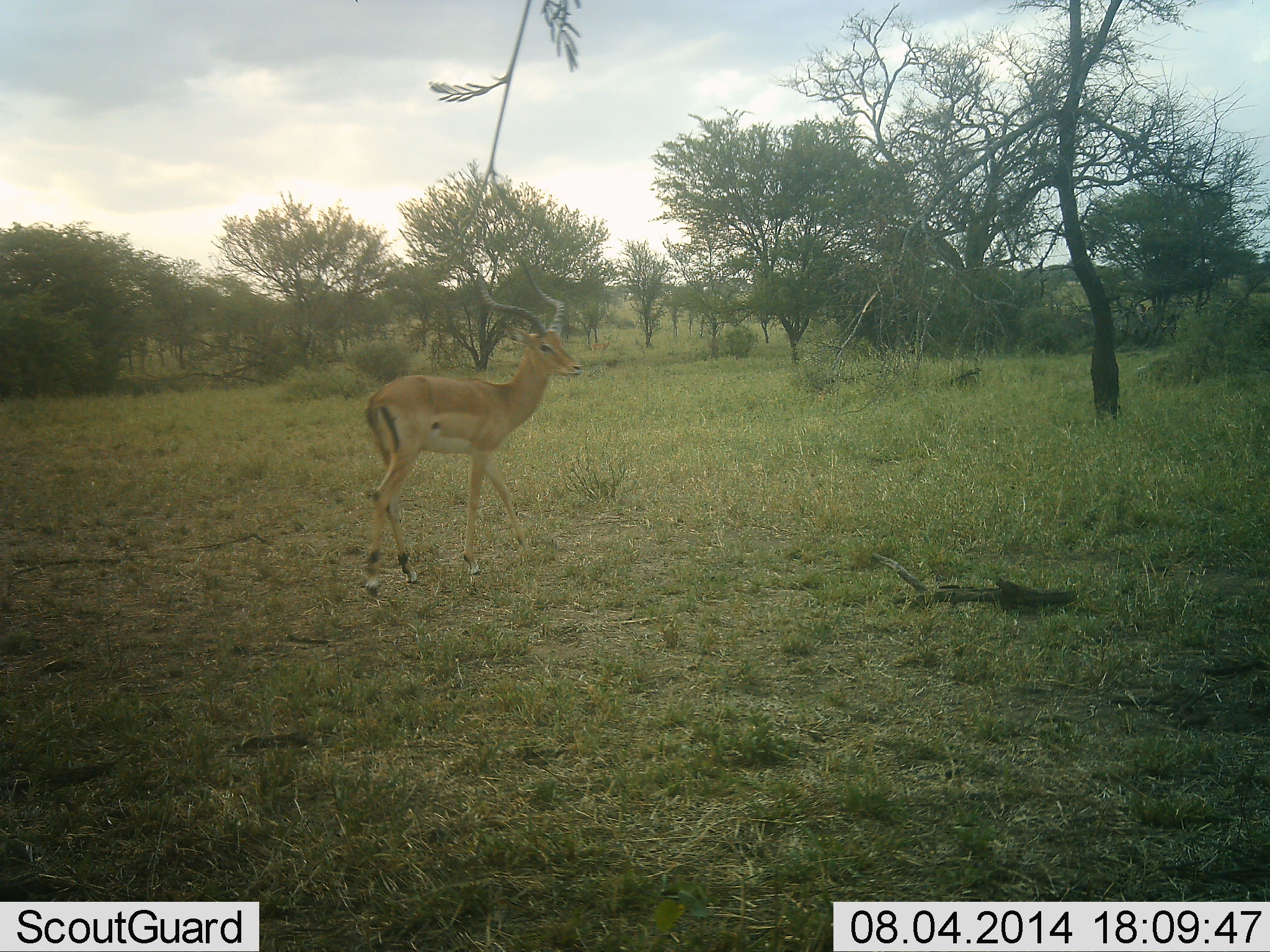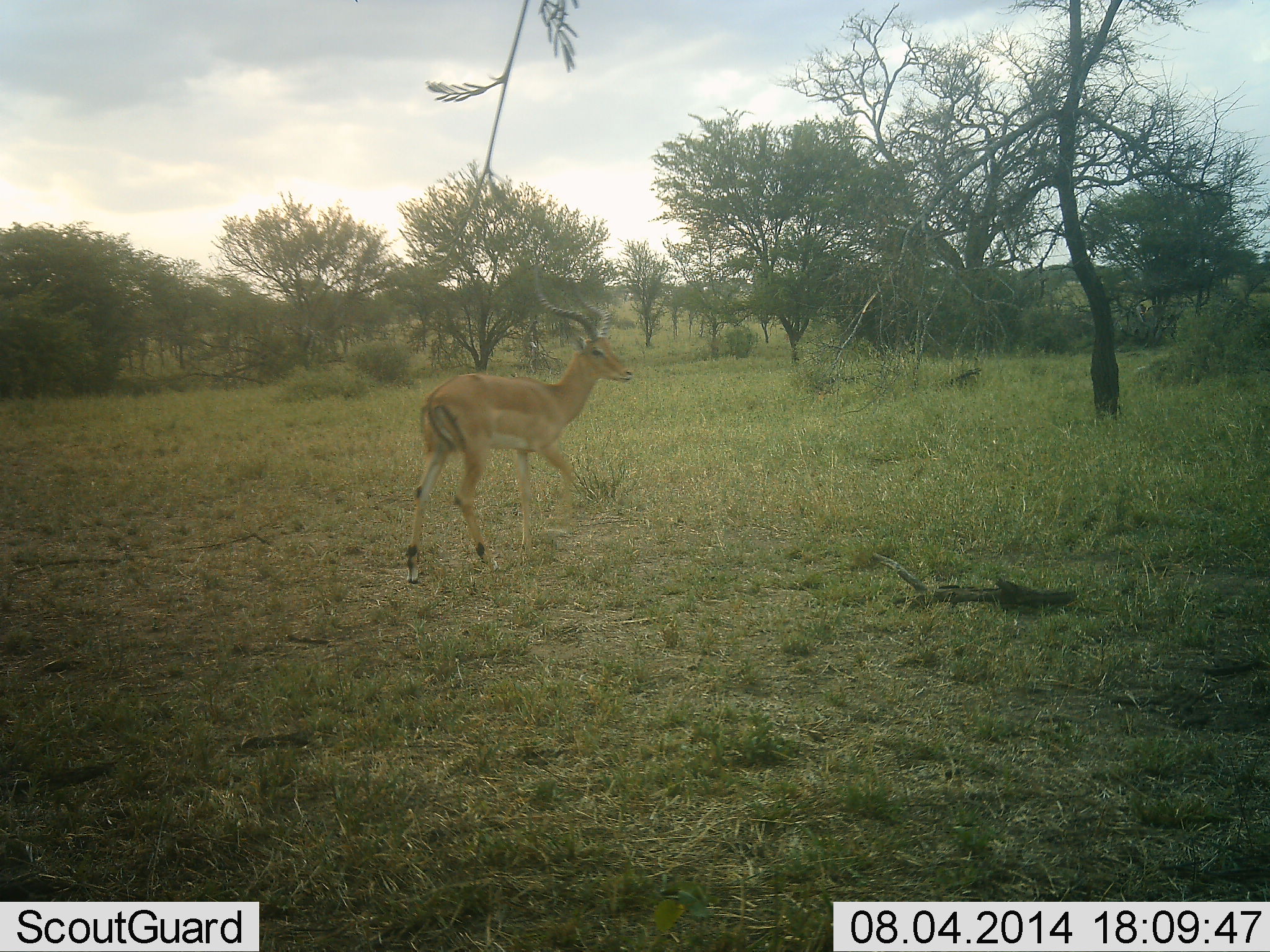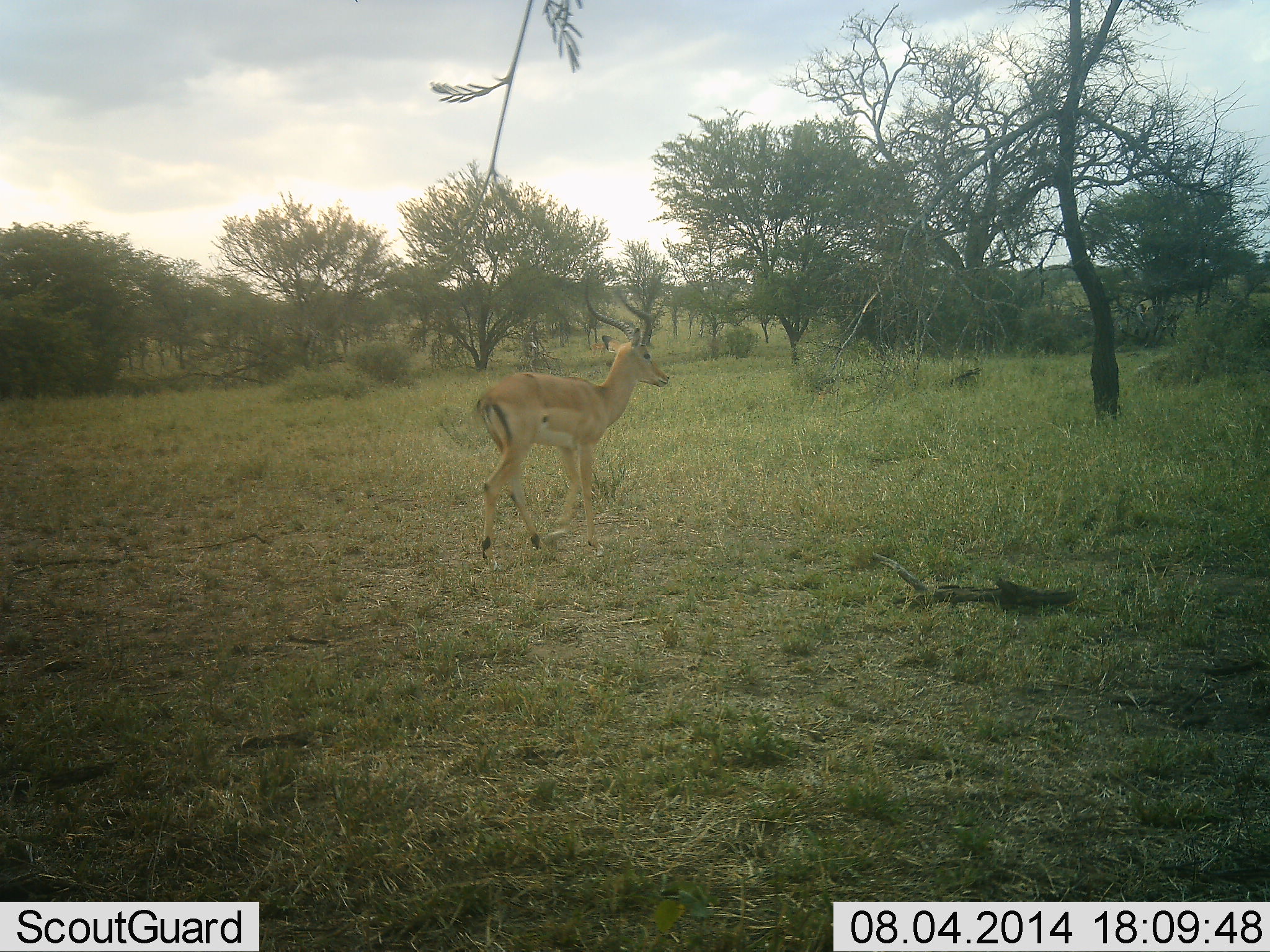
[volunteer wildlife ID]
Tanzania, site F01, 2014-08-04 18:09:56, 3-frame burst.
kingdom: Animalia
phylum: Chordata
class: Mammalia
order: Artiodactyla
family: Bovidae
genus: Aepyceros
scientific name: Aepyceros melampus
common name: impala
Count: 1.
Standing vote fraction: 0%.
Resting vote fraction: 0%.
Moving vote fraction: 100%.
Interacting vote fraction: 0%.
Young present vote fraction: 0%.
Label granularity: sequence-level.